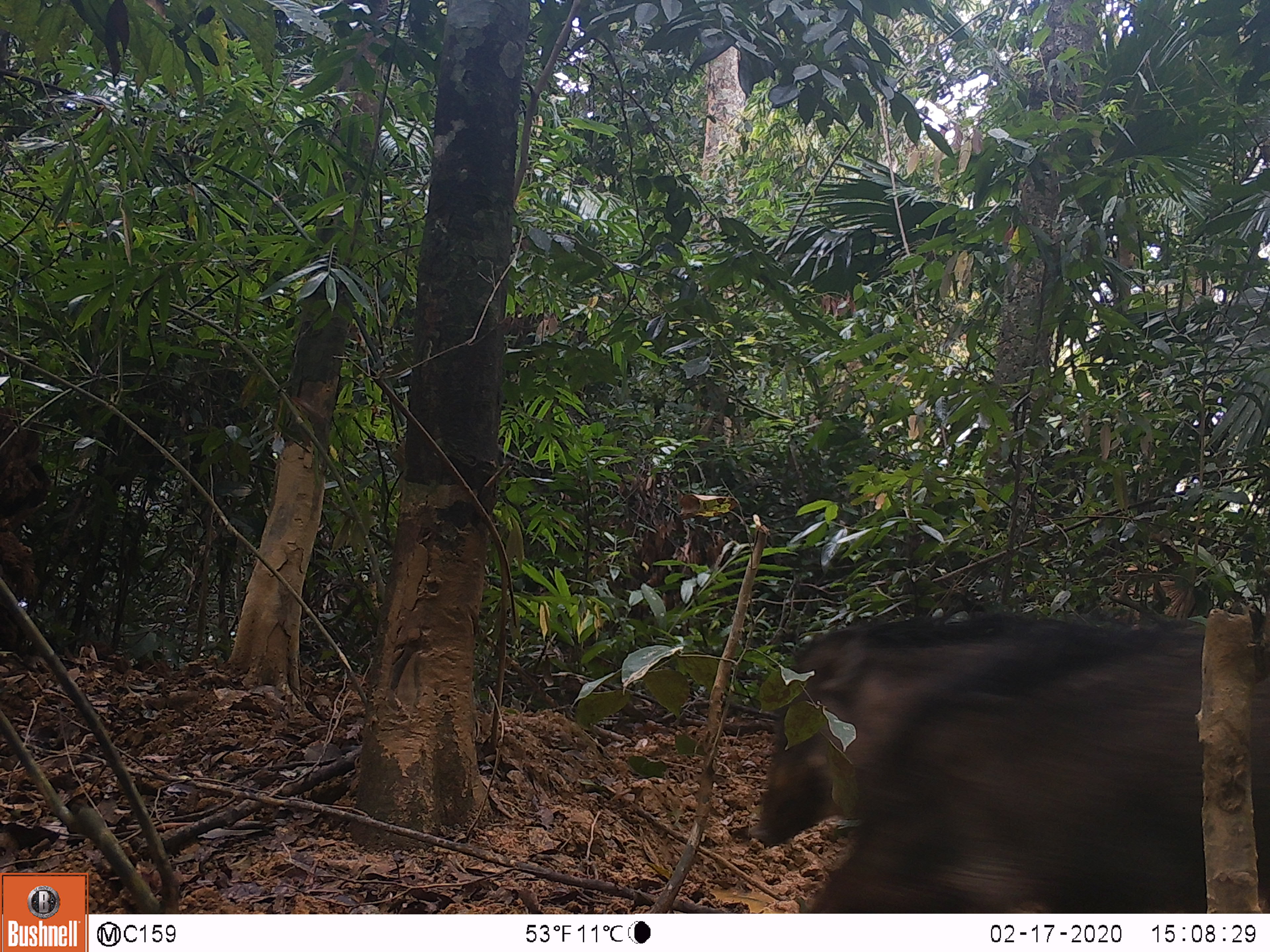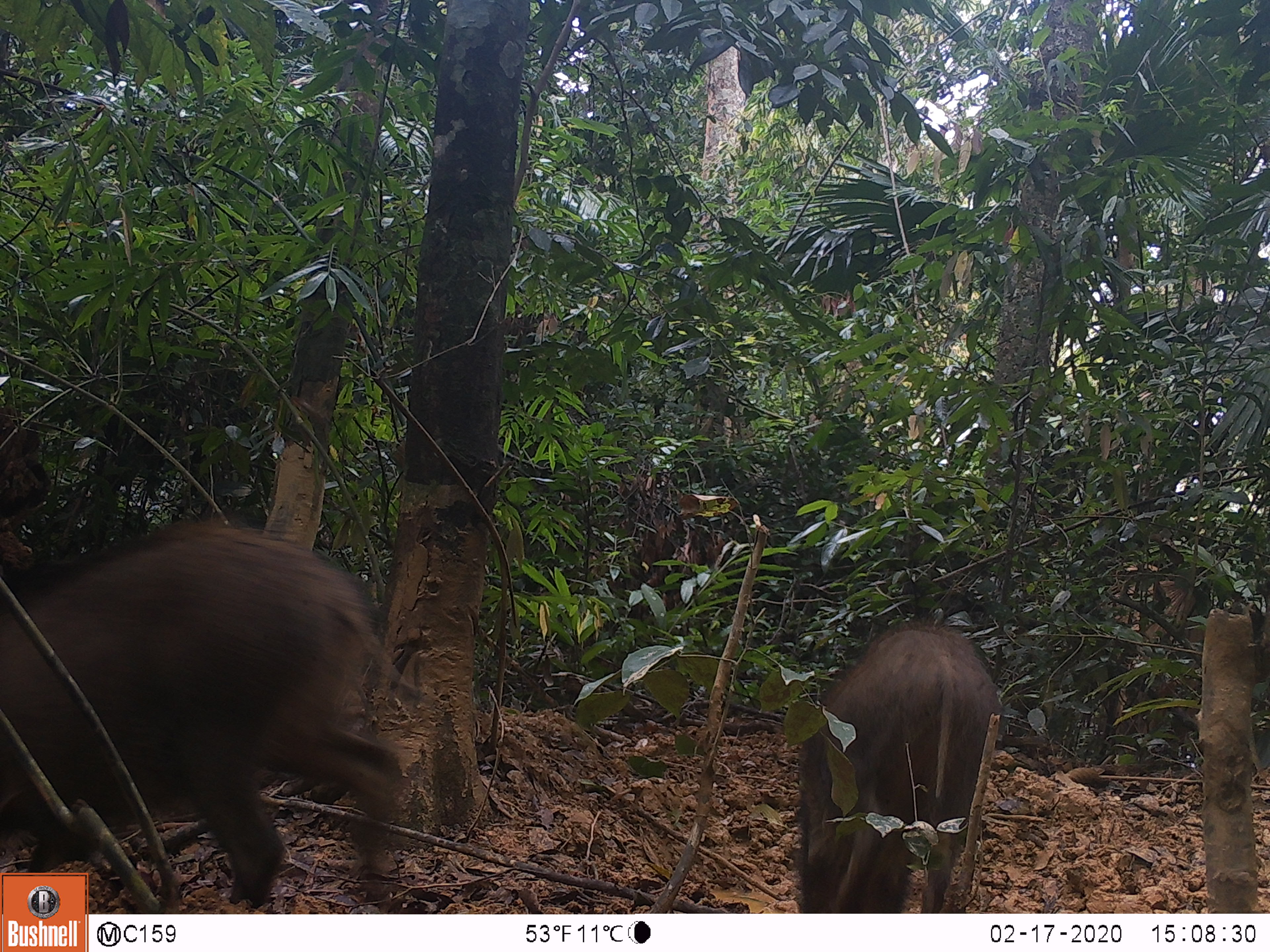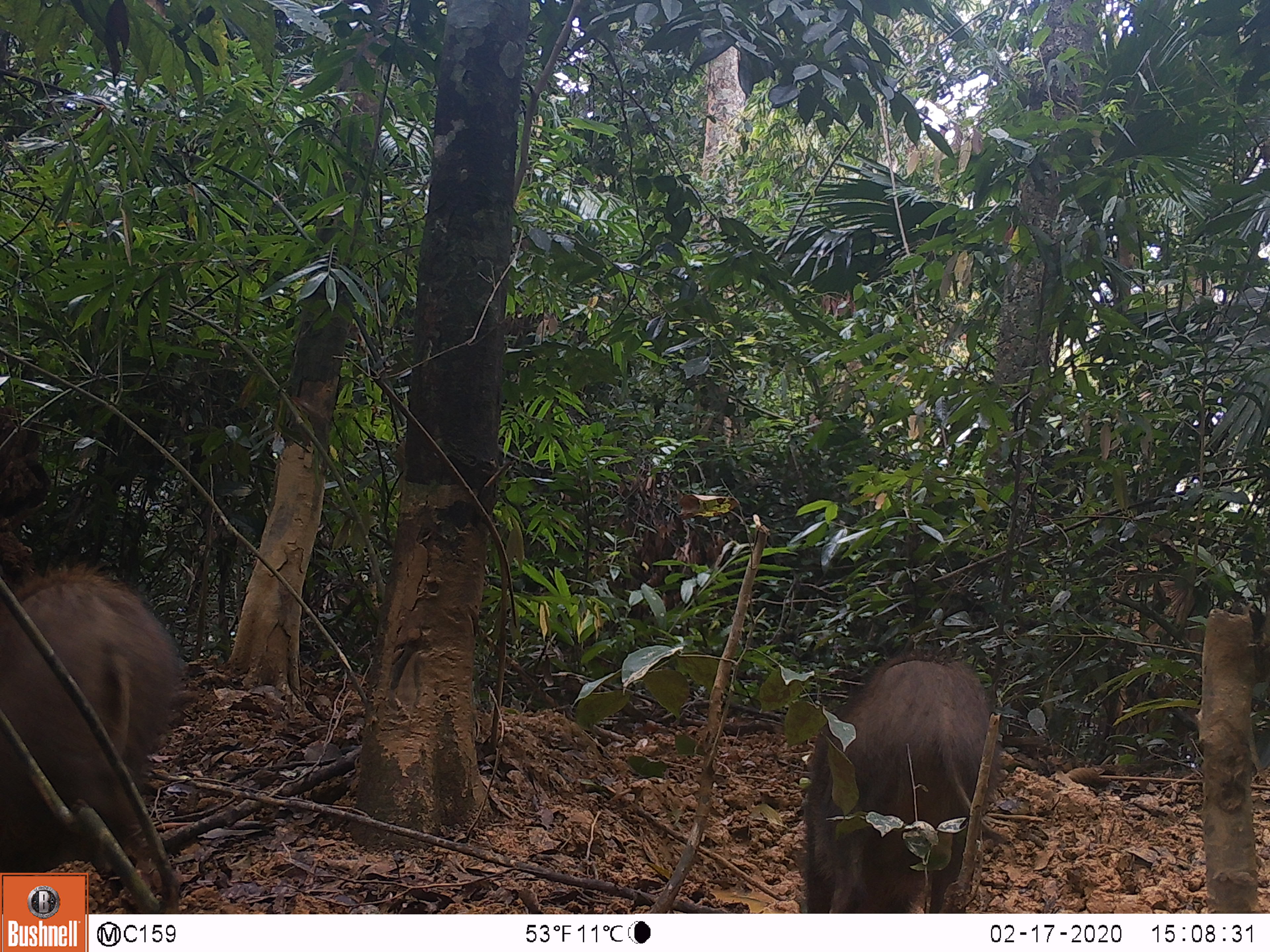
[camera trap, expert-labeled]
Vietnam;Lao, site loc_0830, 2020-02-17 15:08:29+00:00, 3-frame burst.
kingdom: Animalia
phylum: Chordata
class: Mammalia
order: Artiodactyla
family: Suidae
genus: Sus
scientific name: Sus scrofa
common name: eurasian wild pig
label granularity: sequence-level